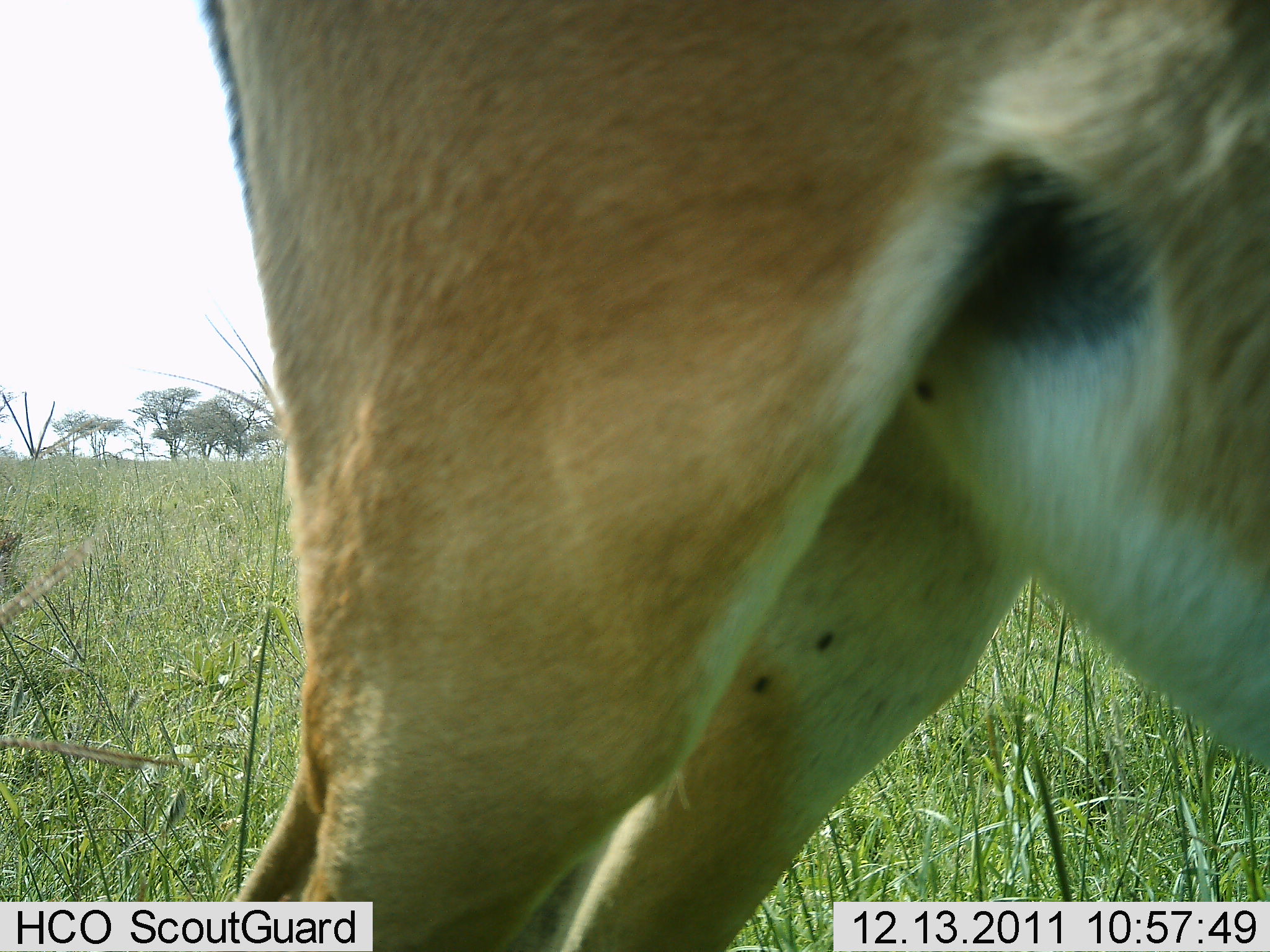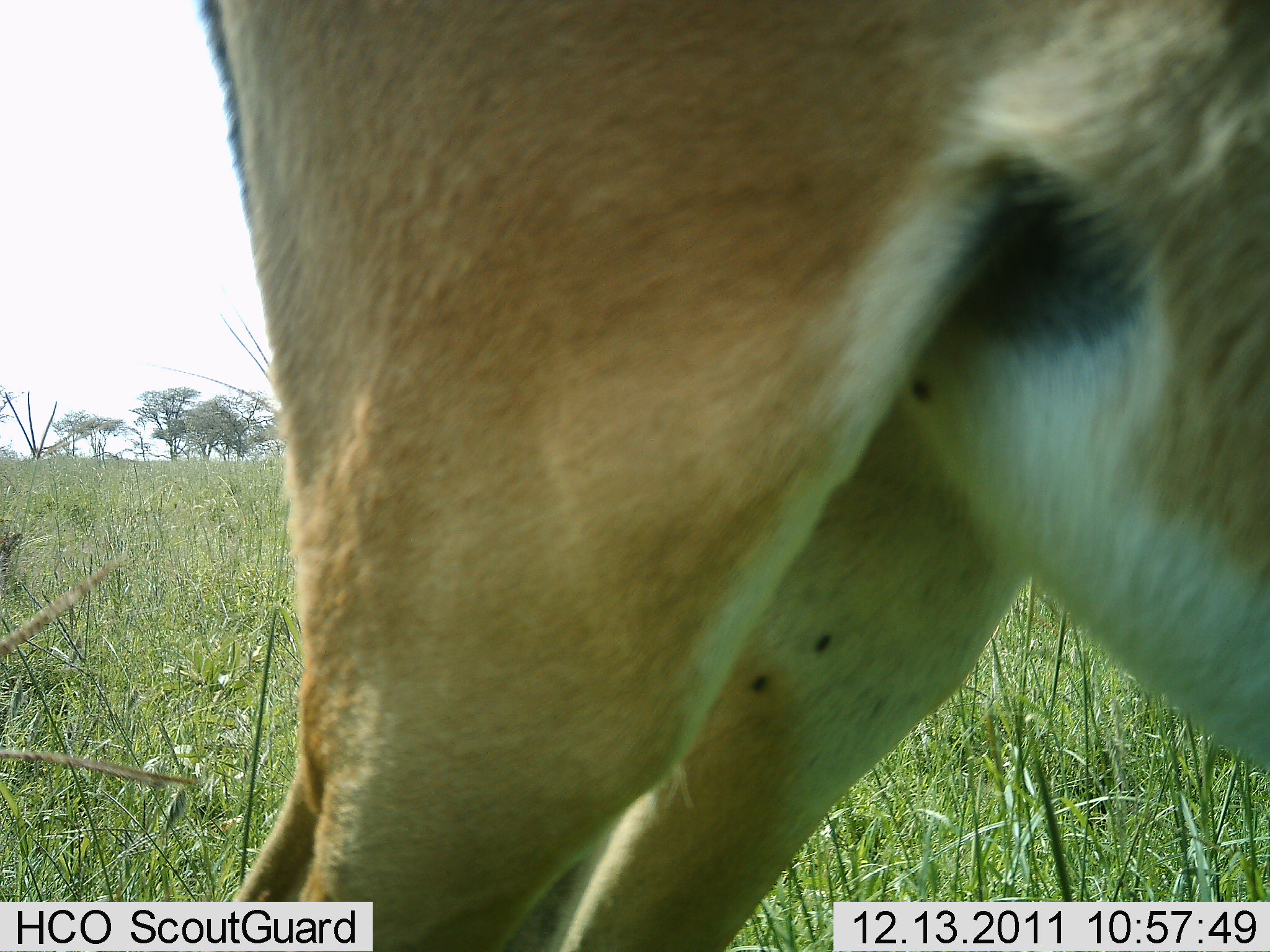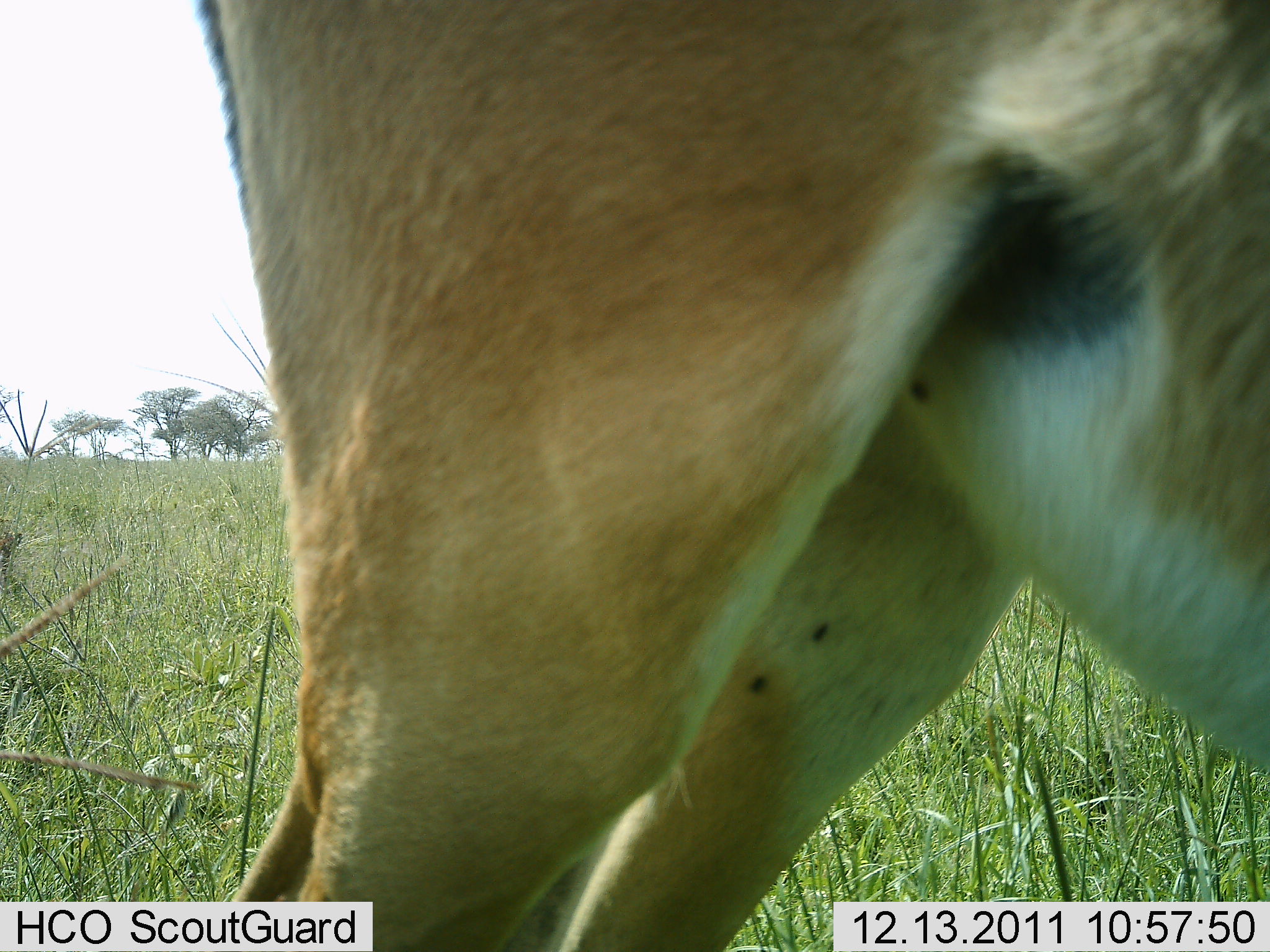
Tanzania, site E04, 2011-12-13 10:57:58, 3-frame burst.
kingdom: Animalia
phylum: Chordata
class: Mammalia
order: Artiodactyla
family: Bovidae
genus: Nanger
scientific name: Nanger granti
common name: grant's gazelle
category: gazellegrants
Gazellegrants (grant's gazelle) (Nanger granti), count 1. Behavior (volunteer vote fractions): standing 100%, resting 0%, moving 0%, interacting 0%. Young present (vote fraction): 0%. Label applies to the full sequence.